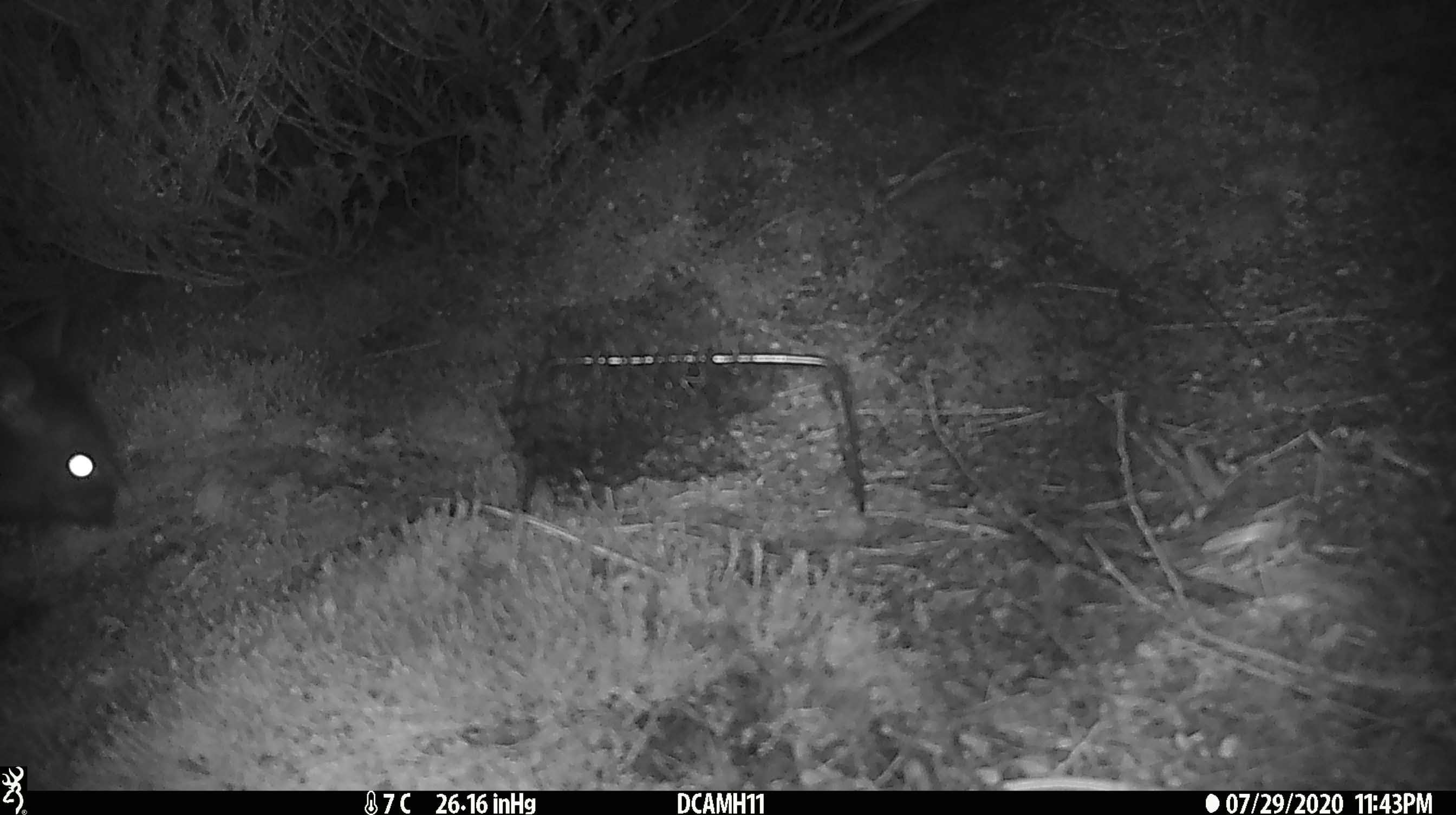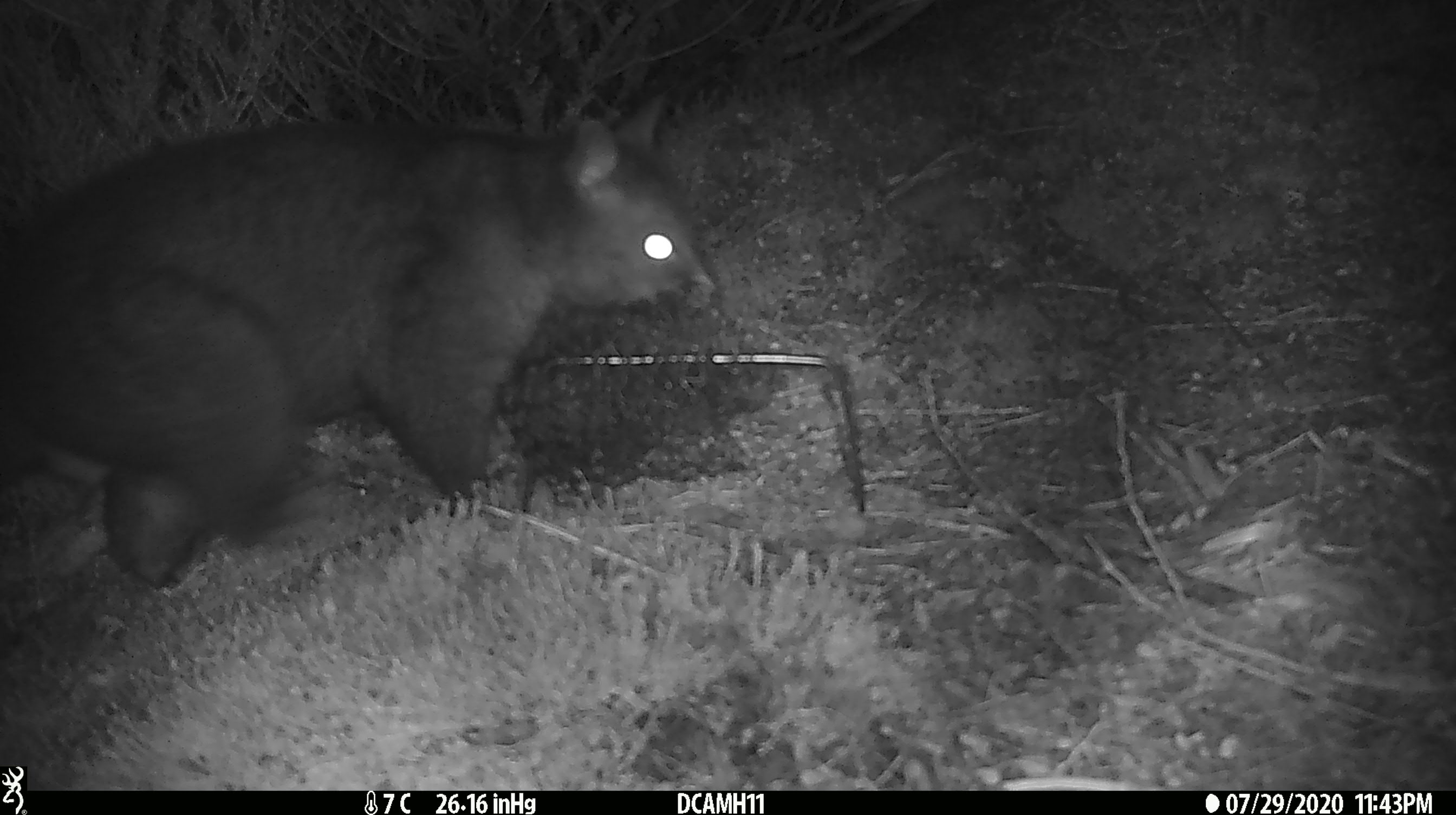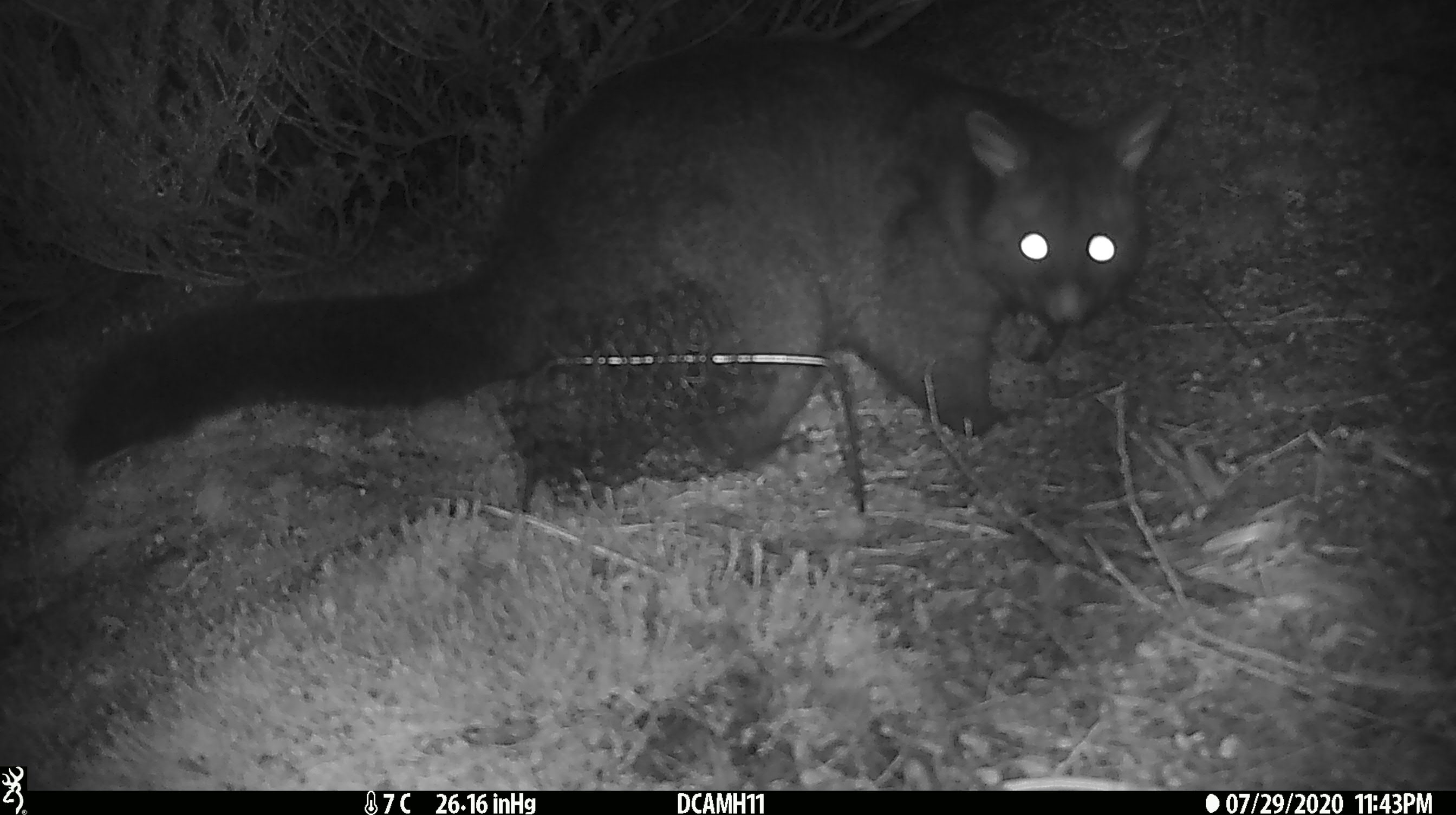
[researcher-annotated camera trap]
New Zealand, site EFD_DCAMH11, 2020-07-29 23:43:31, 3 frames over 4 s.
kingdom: Animalia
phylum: Chordata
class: Mammalia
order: Diprotodontia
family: Phalangeridae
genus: Trichosurus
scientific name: Trichosurus vulpecula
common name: common brushtail possum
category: possum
Possum (common brushtail possum) (Trichosurus vulpecula).